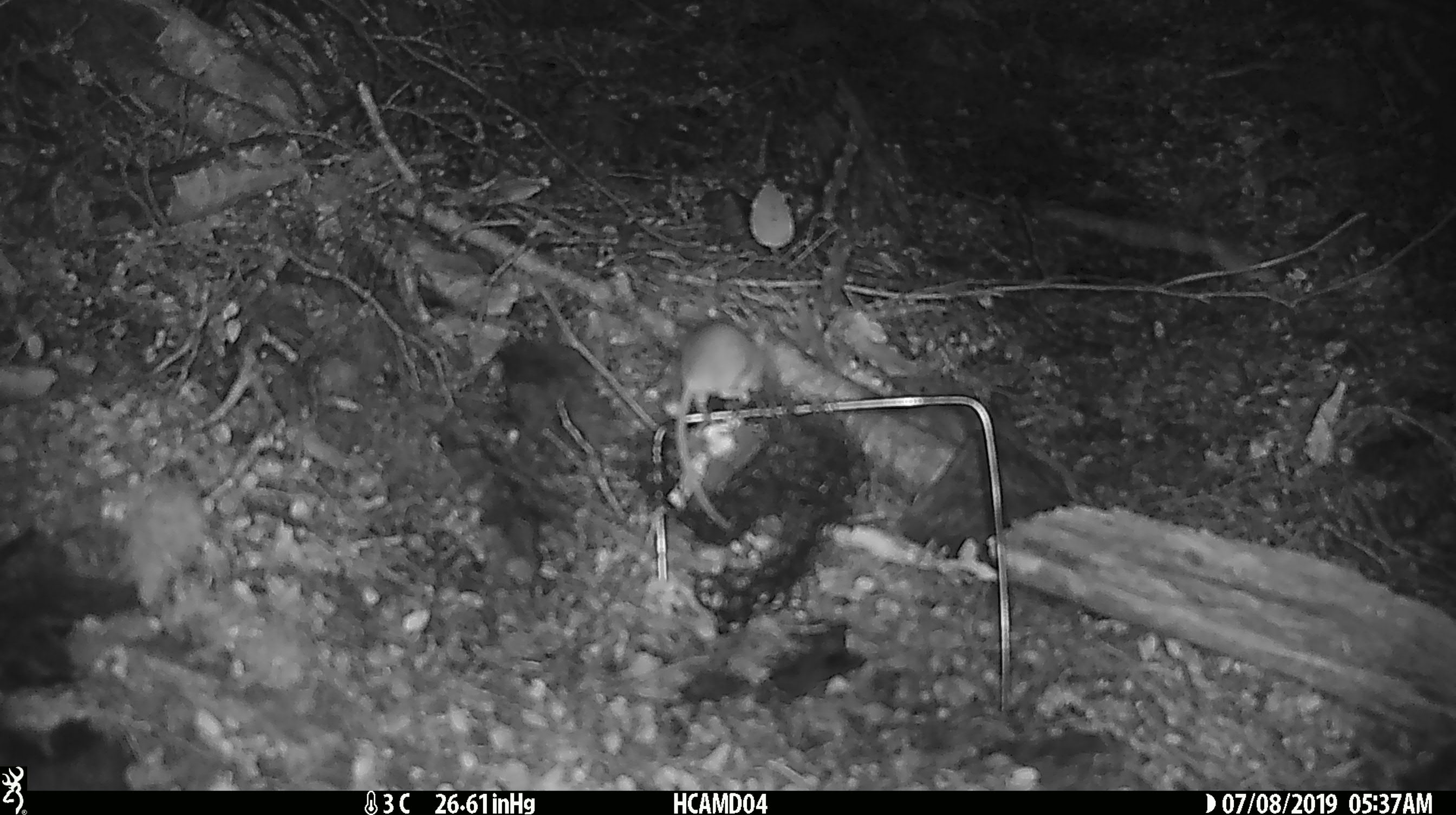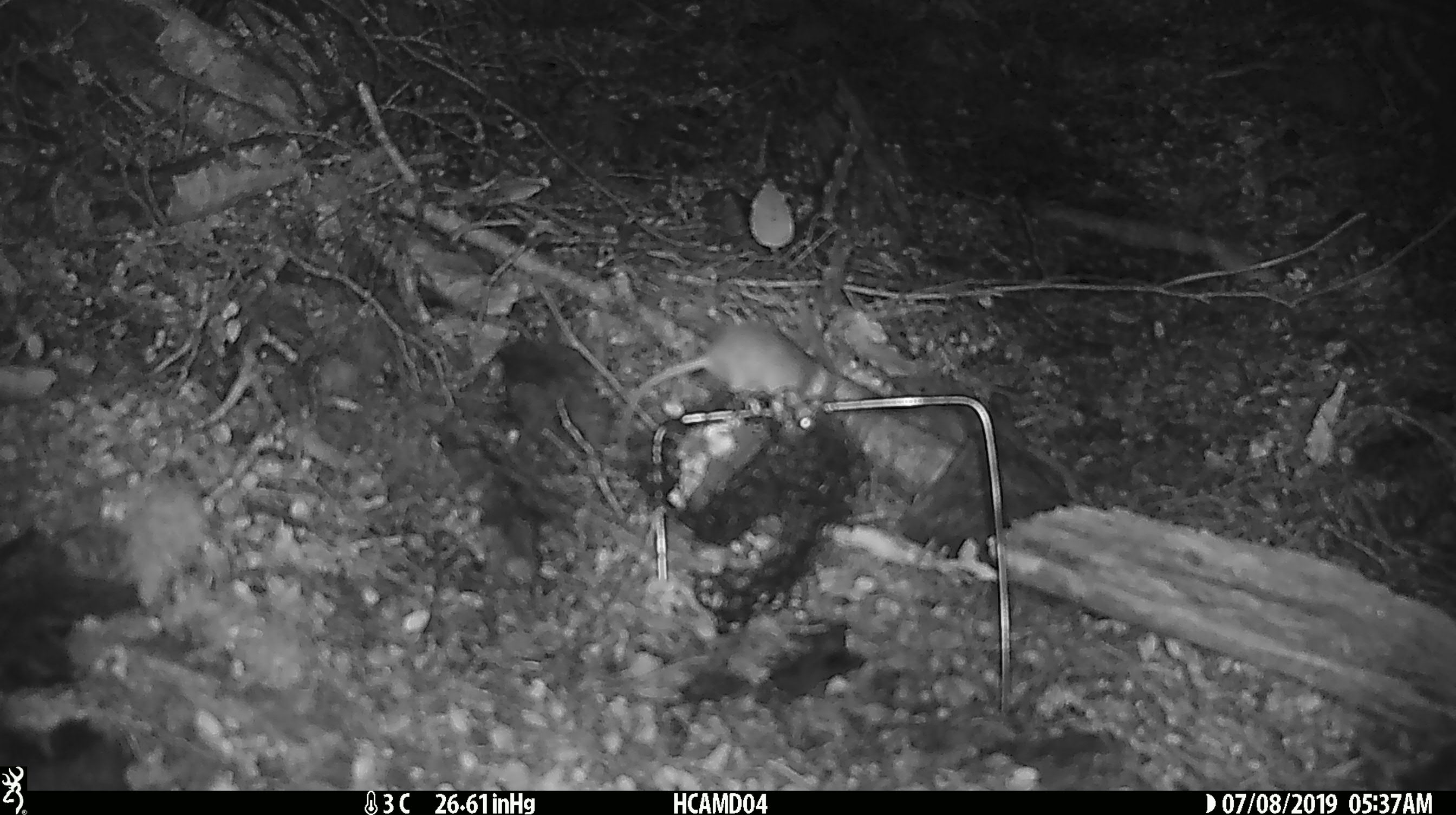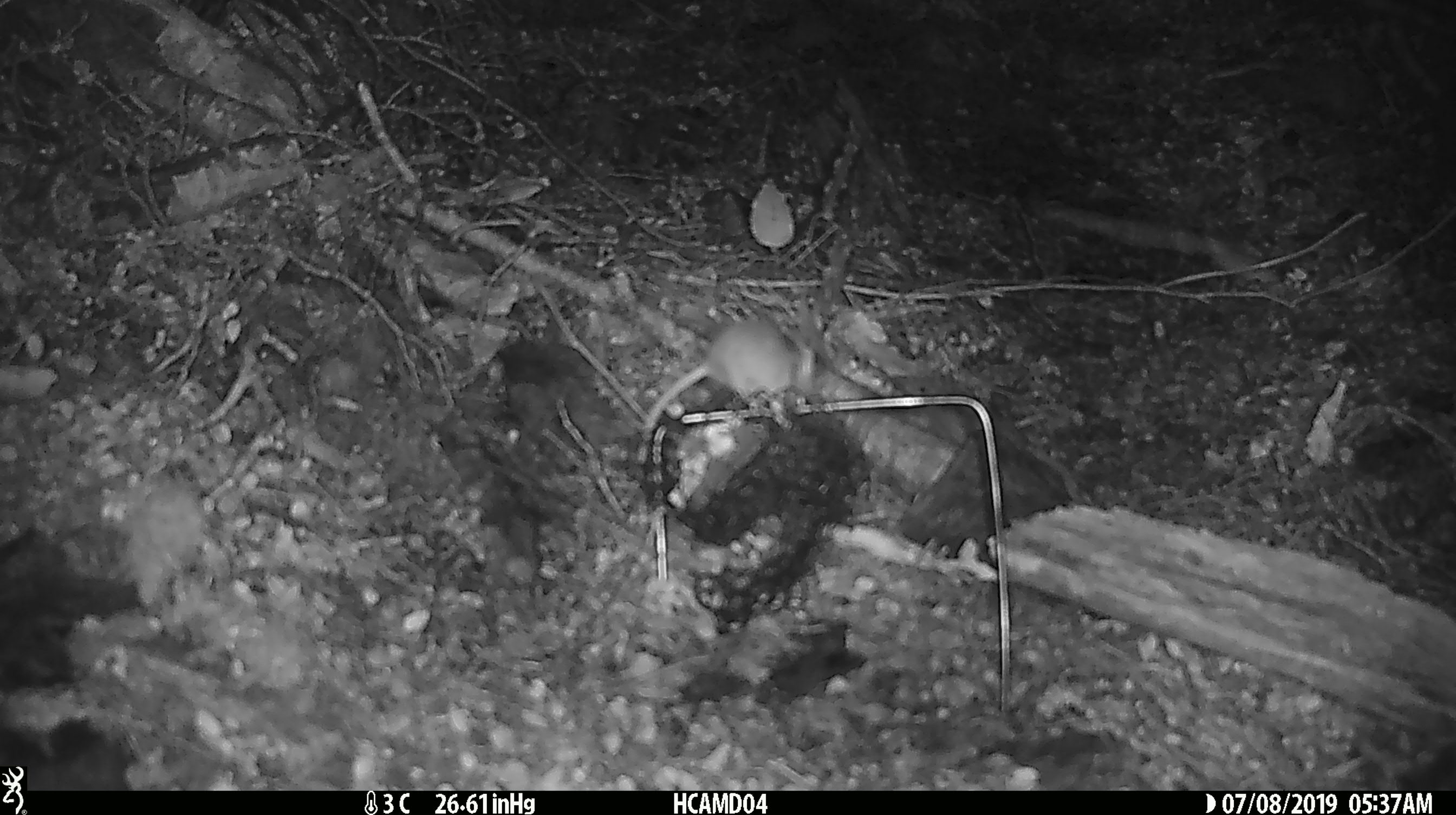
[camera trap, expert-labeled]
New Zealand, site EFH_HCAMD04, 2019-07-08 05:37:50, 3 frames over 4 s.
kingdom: Animalia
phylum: Chordata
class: Mammalia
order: Rodentia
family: Muridae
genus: Mus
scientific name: Mus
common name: mouse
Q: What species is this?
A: Mouse (Mus).